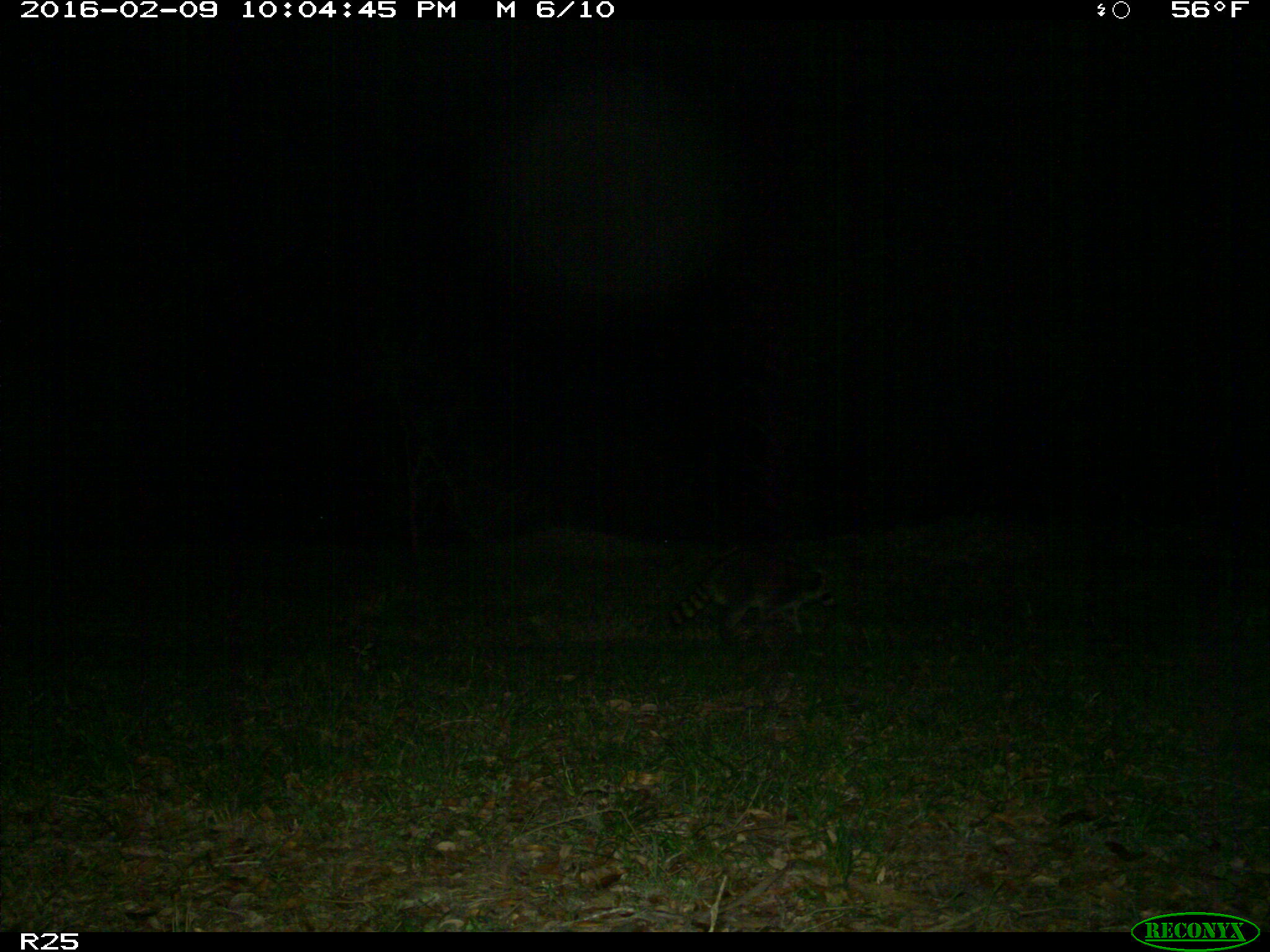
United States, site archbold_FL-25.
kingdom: Animalia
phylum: Chordata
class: Mammalia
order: Carnivora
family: Procyonidae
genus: Procyon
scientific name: Procyon lotor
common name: common raccoon